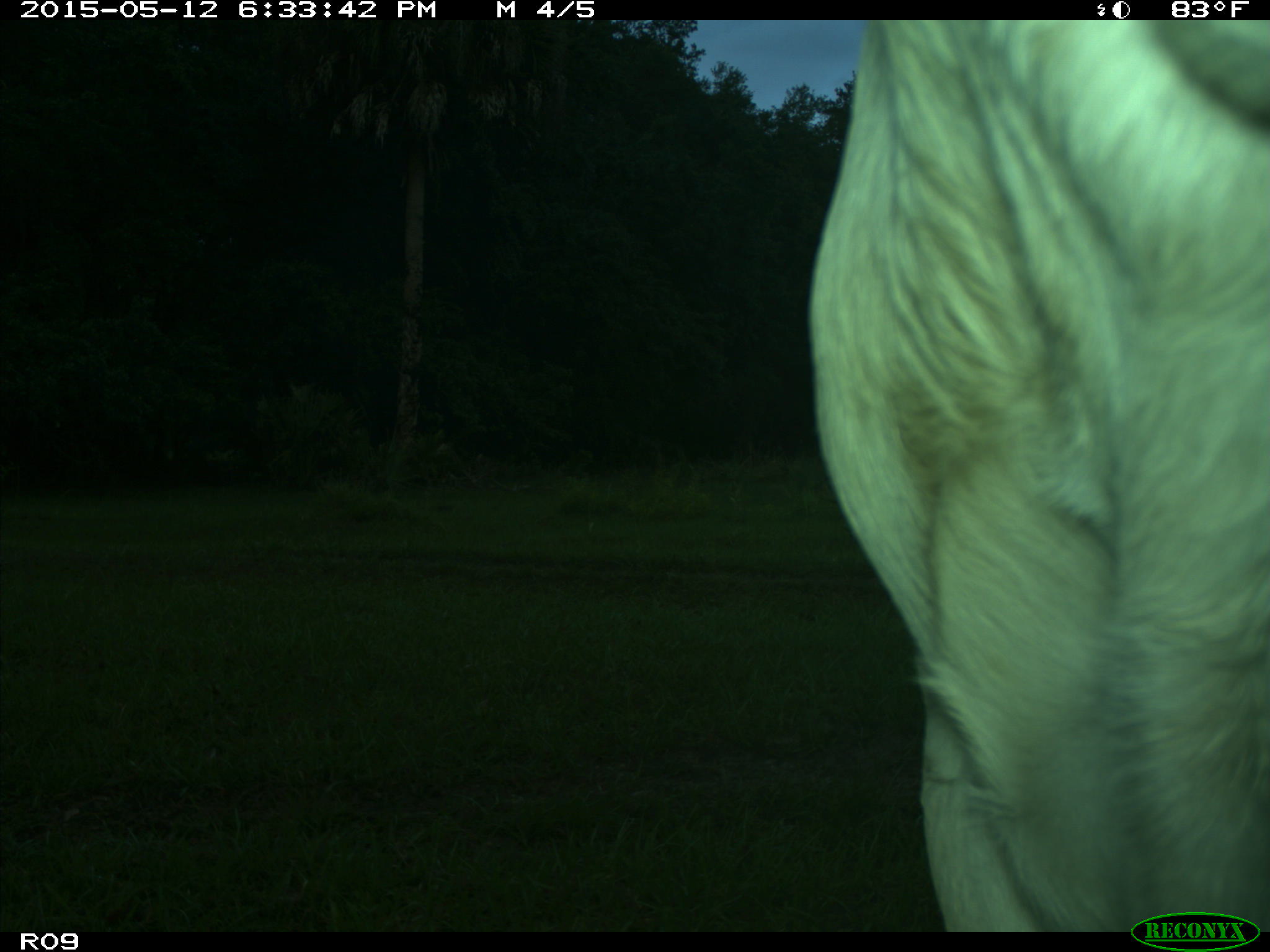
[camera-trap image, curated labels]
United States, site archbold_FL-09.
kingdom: Animalia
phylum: Chordata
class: Mammalia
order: Artiodactyla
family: Bovidae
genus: Bos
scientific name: Bos taurus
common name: domestic cow